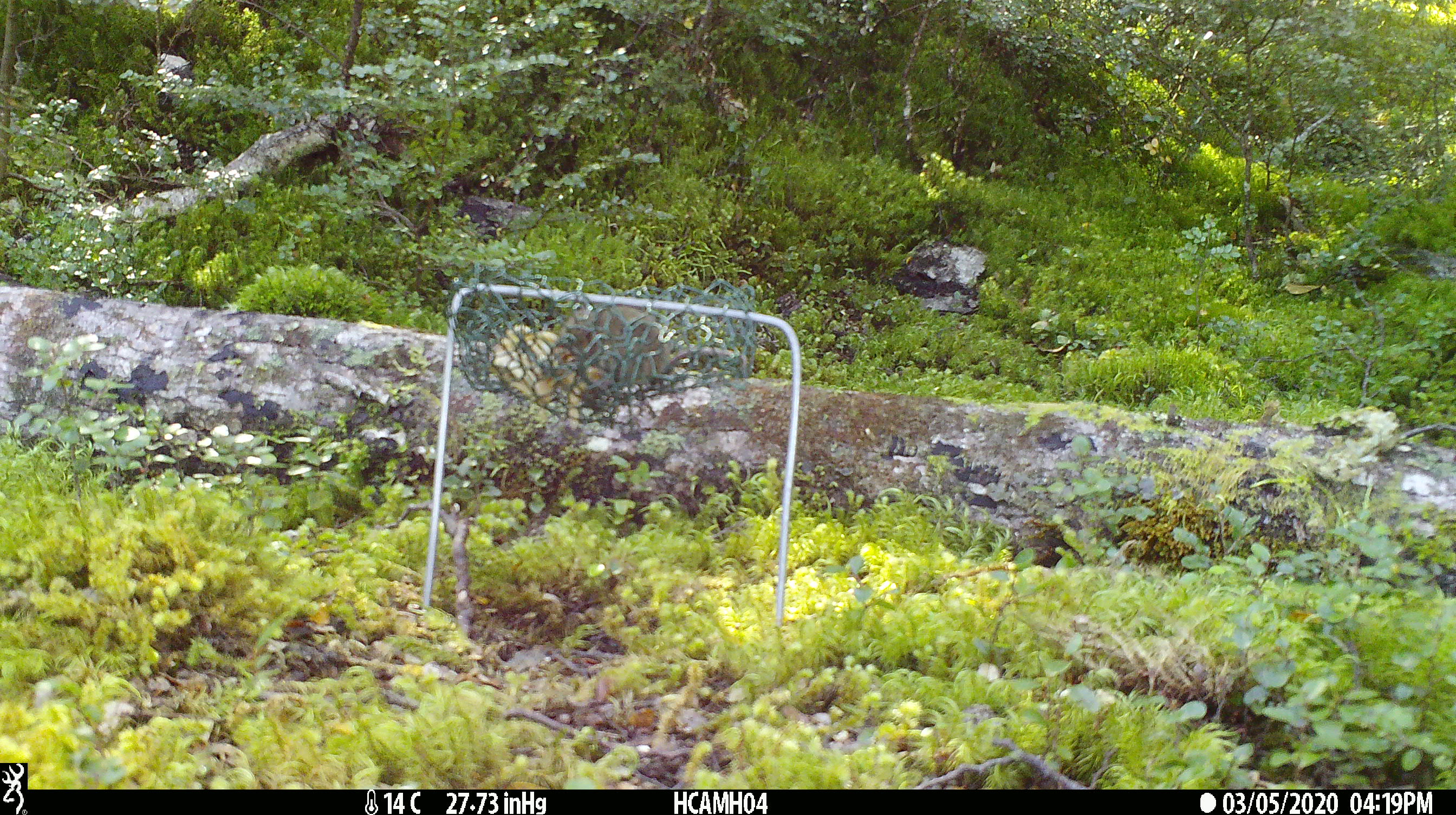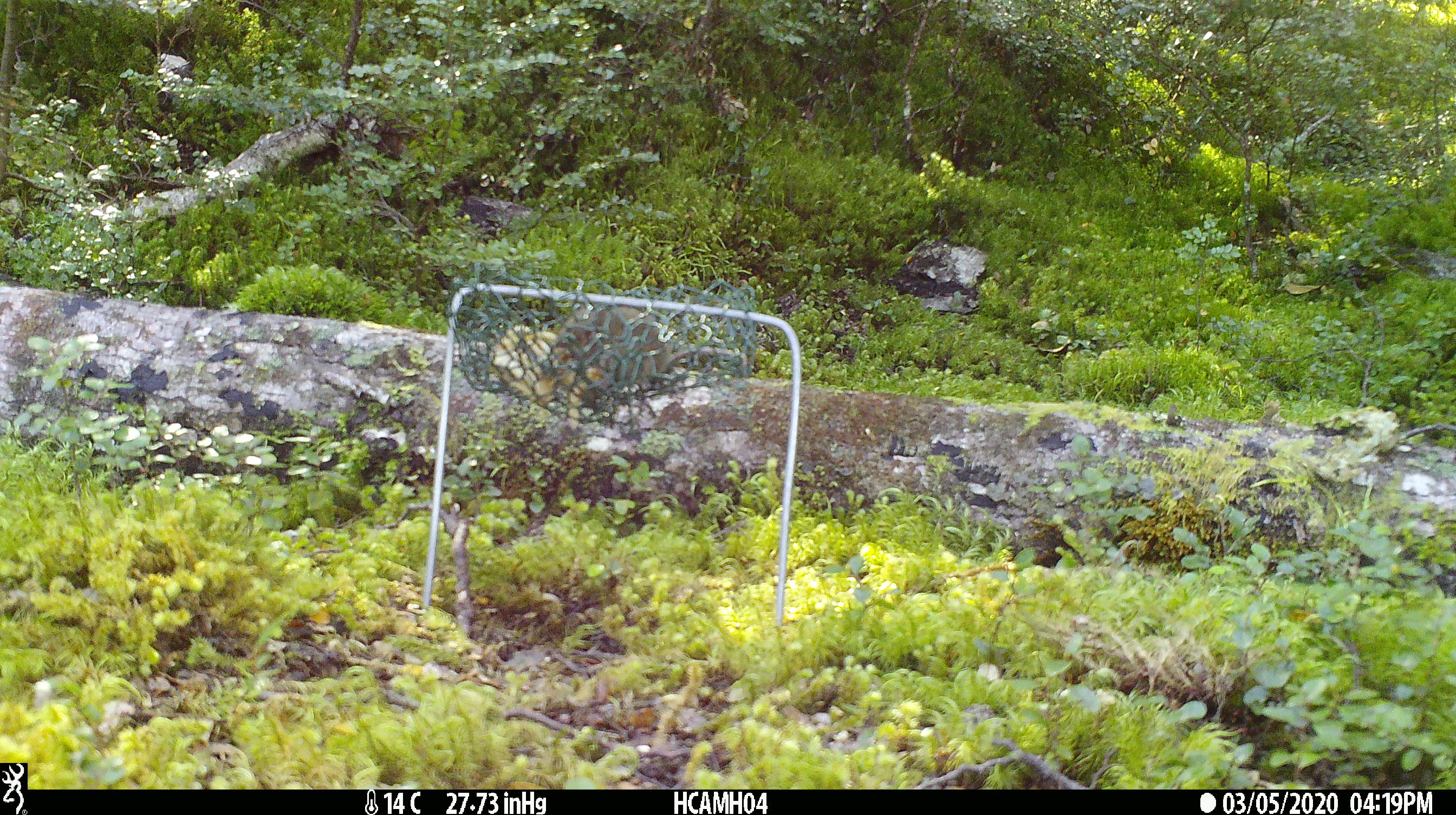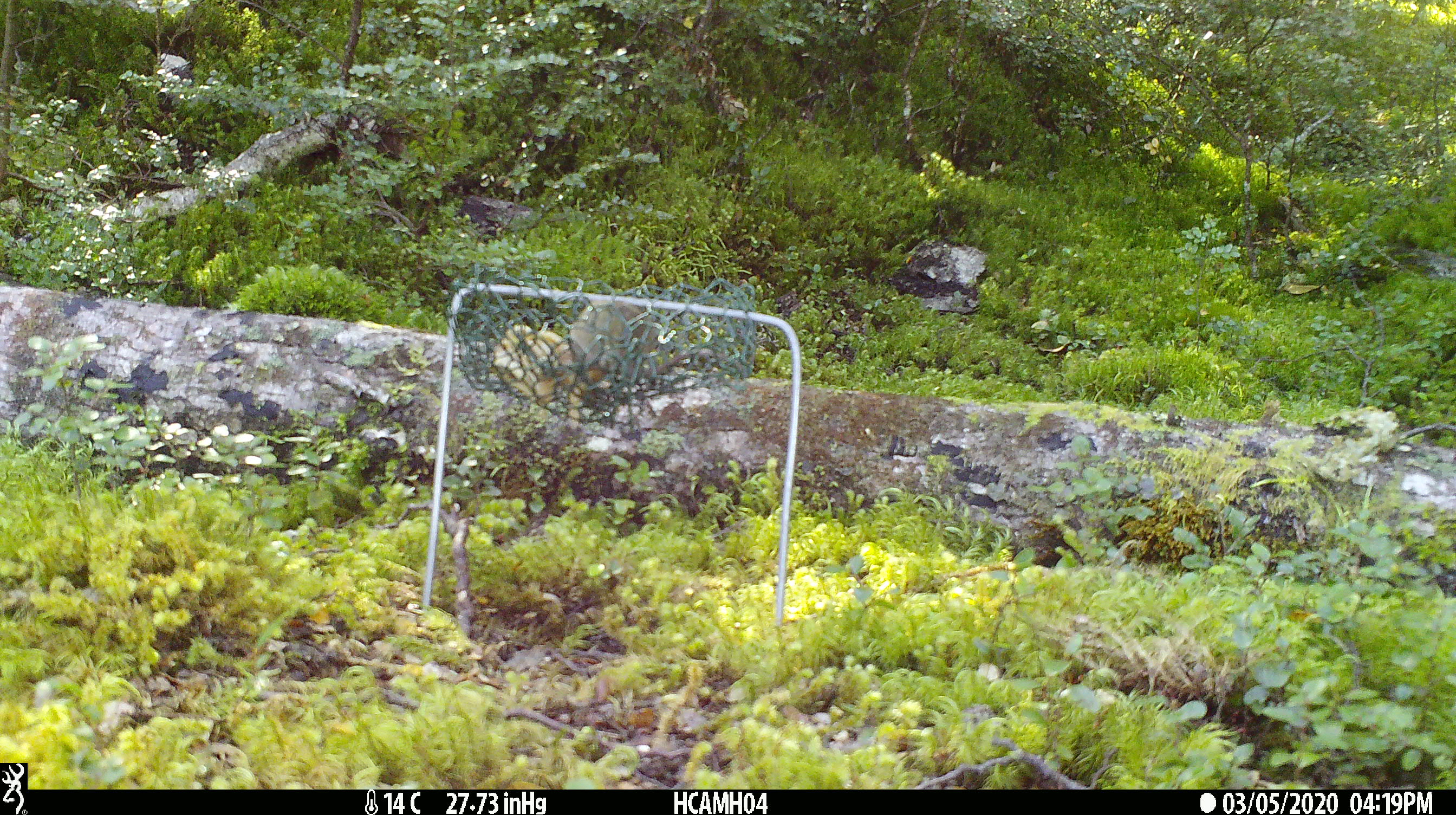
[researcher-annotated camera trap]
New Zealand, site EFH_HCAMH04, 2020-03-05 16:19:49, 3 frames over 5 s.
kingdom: Animalia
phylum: Chordata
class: Mammalia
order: Rodentia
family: Muridae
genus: Mus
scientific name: Mus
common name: mouse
Mouse (Mus).